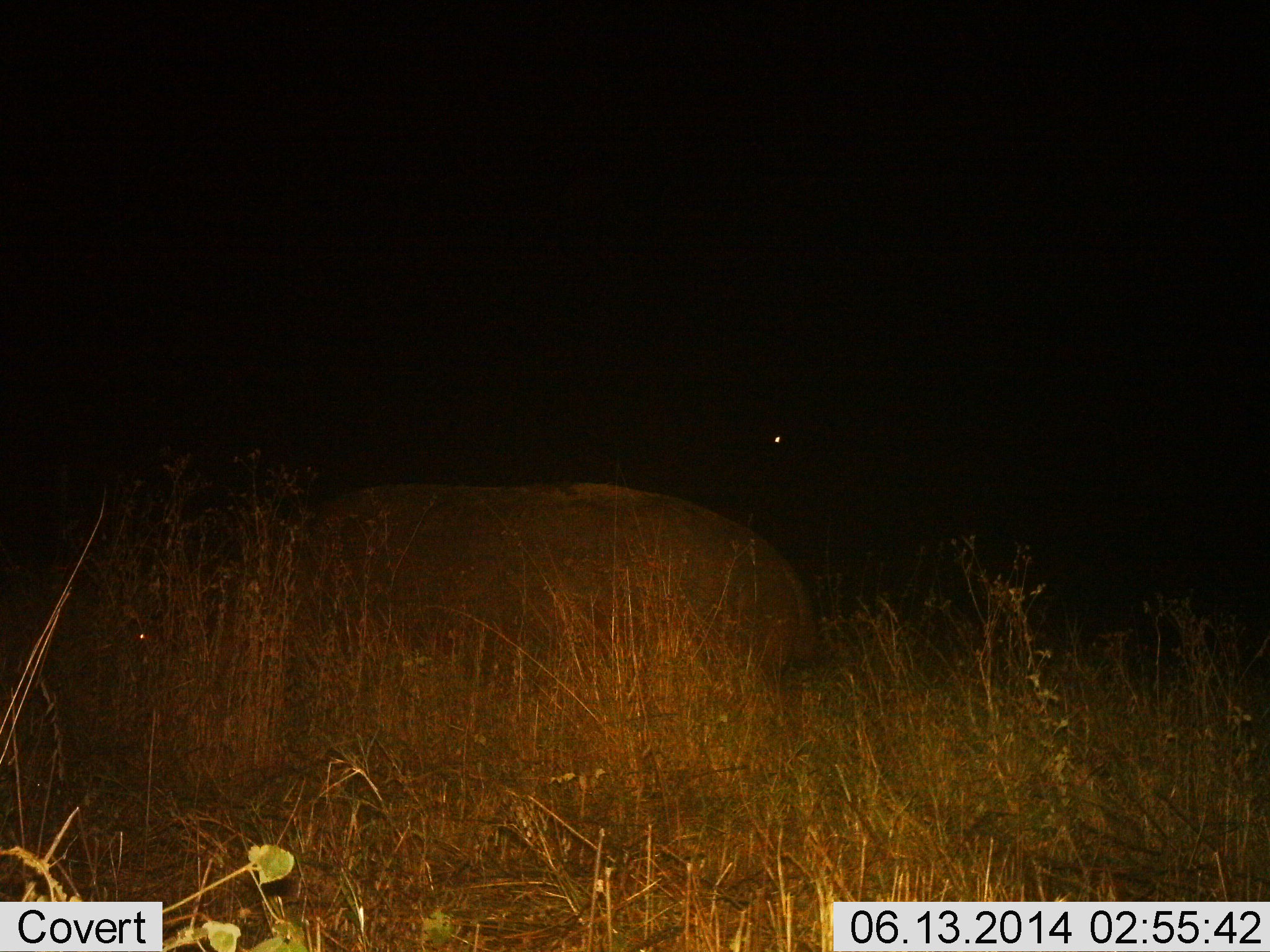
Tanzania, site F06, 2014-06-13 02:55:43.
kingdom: Animalia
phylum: Chordata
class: Mammalia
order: Artiodactyla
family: Hippopotamidae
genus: Hippopotamus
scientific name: Hippopotamus amphibius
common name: hippopotamus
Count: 1.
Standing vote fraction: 20%.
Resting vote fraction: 60%.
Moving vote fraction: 10%.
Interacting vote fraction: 0%.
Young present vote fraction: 0%.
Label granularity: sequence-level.